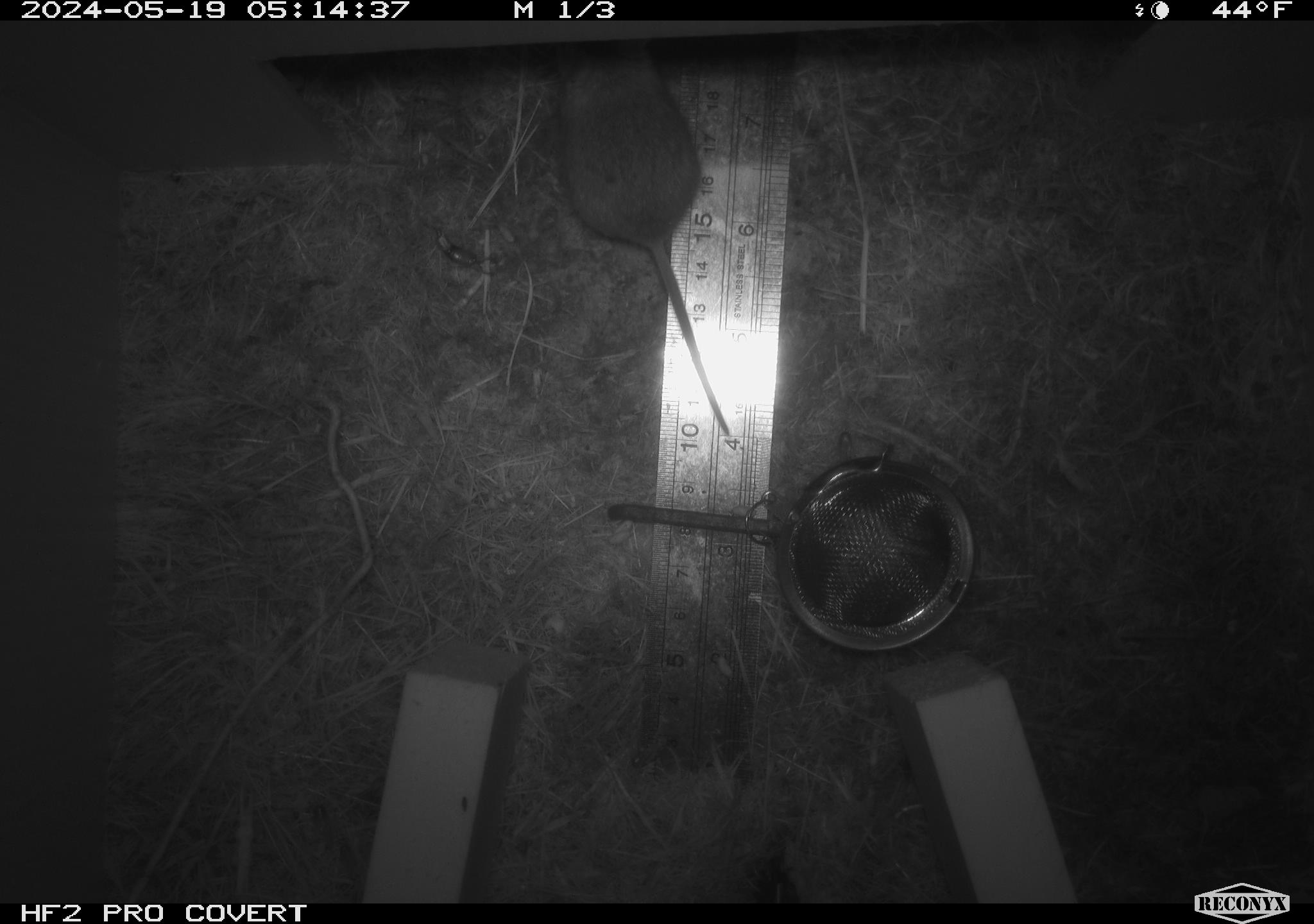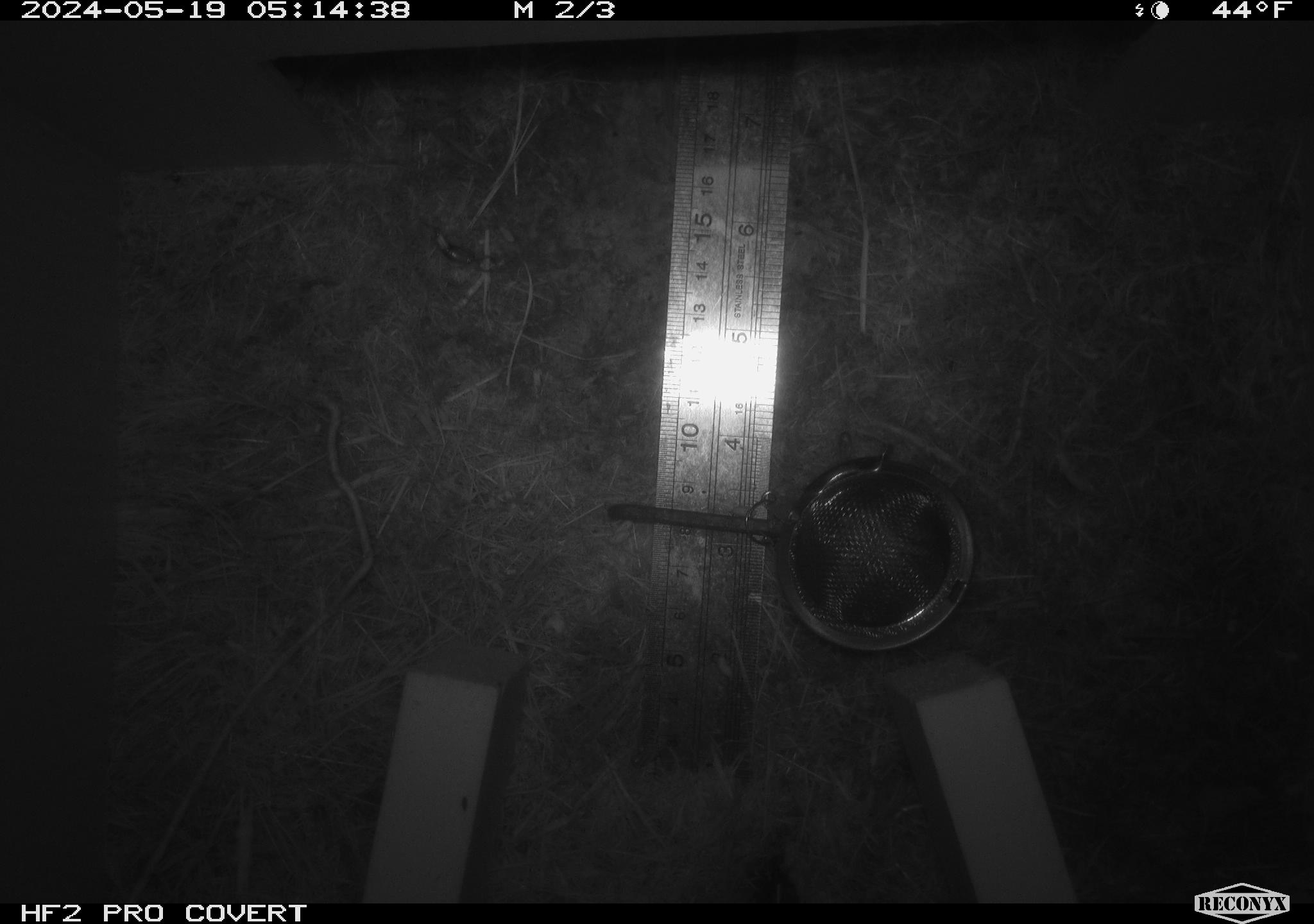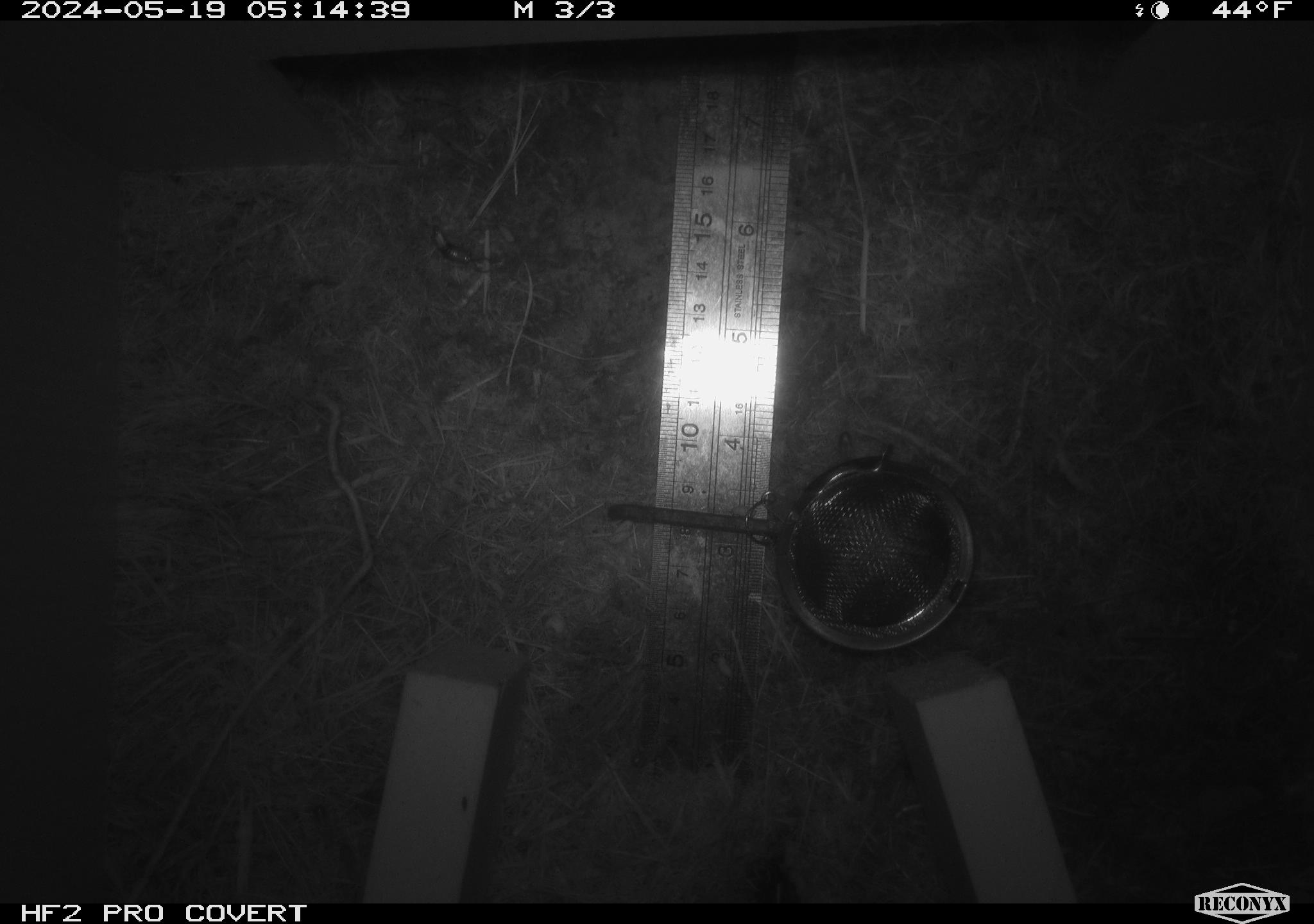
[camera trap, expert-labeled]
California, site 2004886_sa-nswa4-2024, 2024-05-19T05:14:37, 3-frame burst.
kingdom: Animalia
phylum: Chordata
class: Mammalia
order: Rodentia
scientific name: Rodentia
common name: rodent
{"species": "rodent (Rodentia)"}